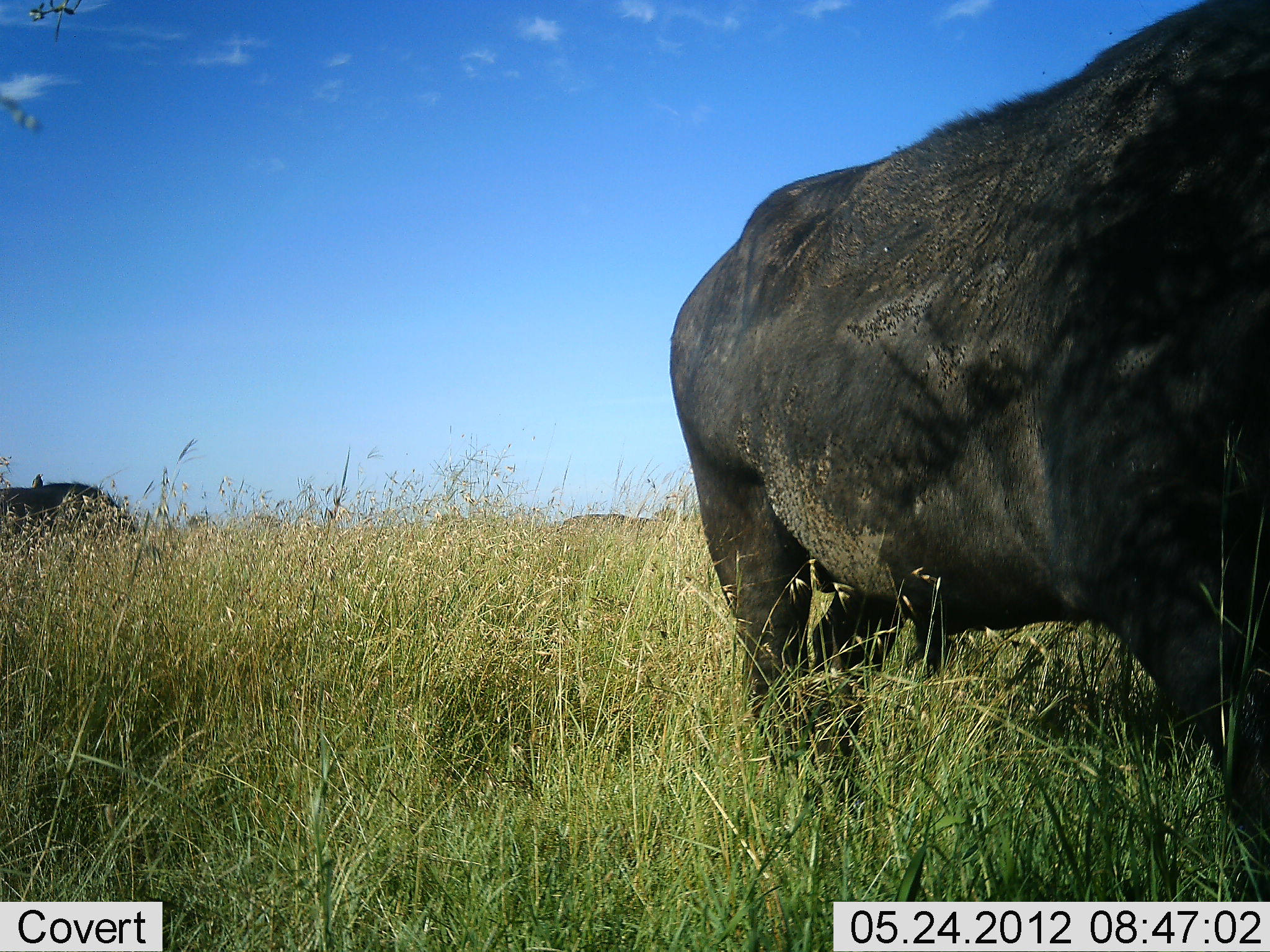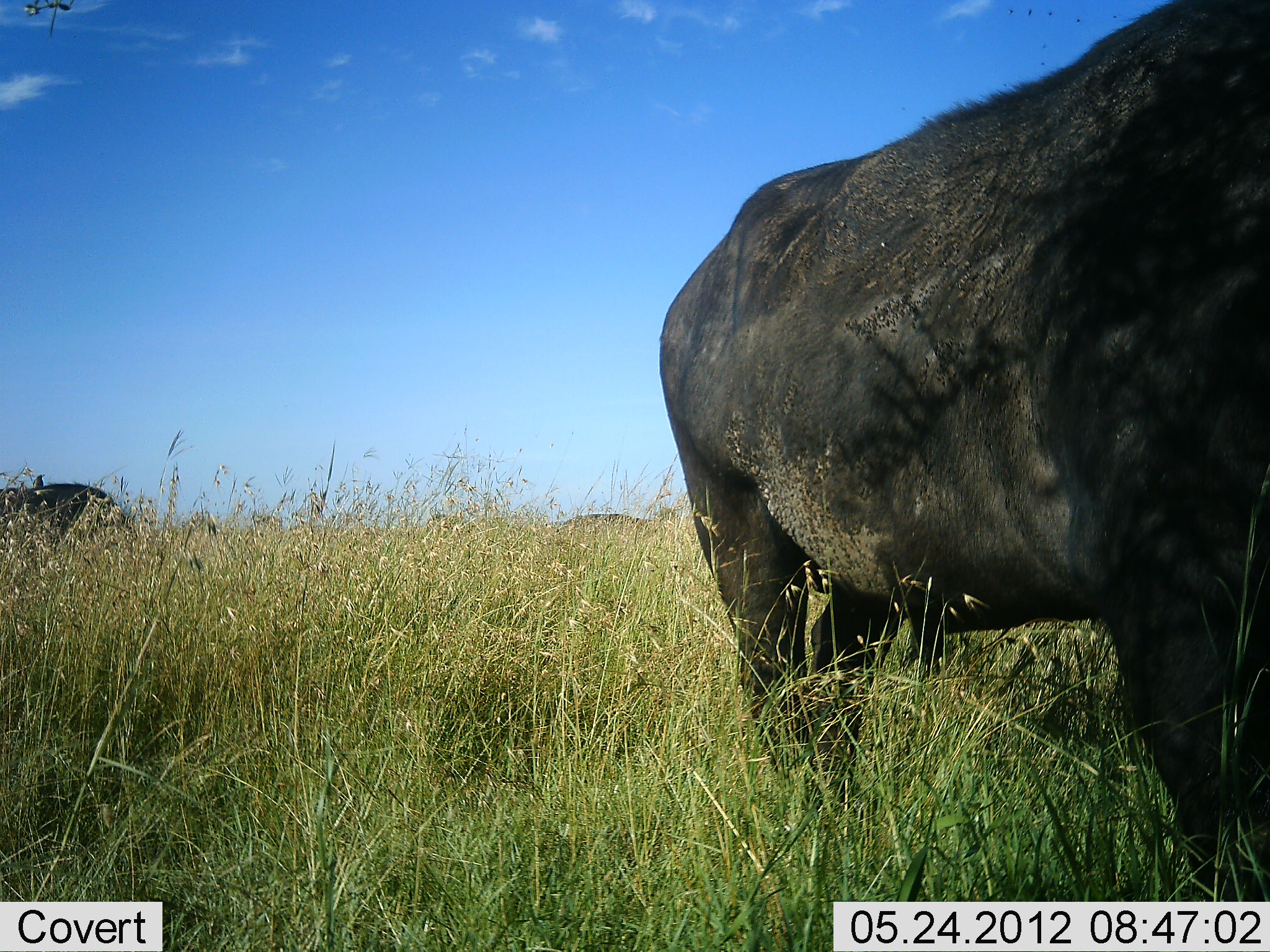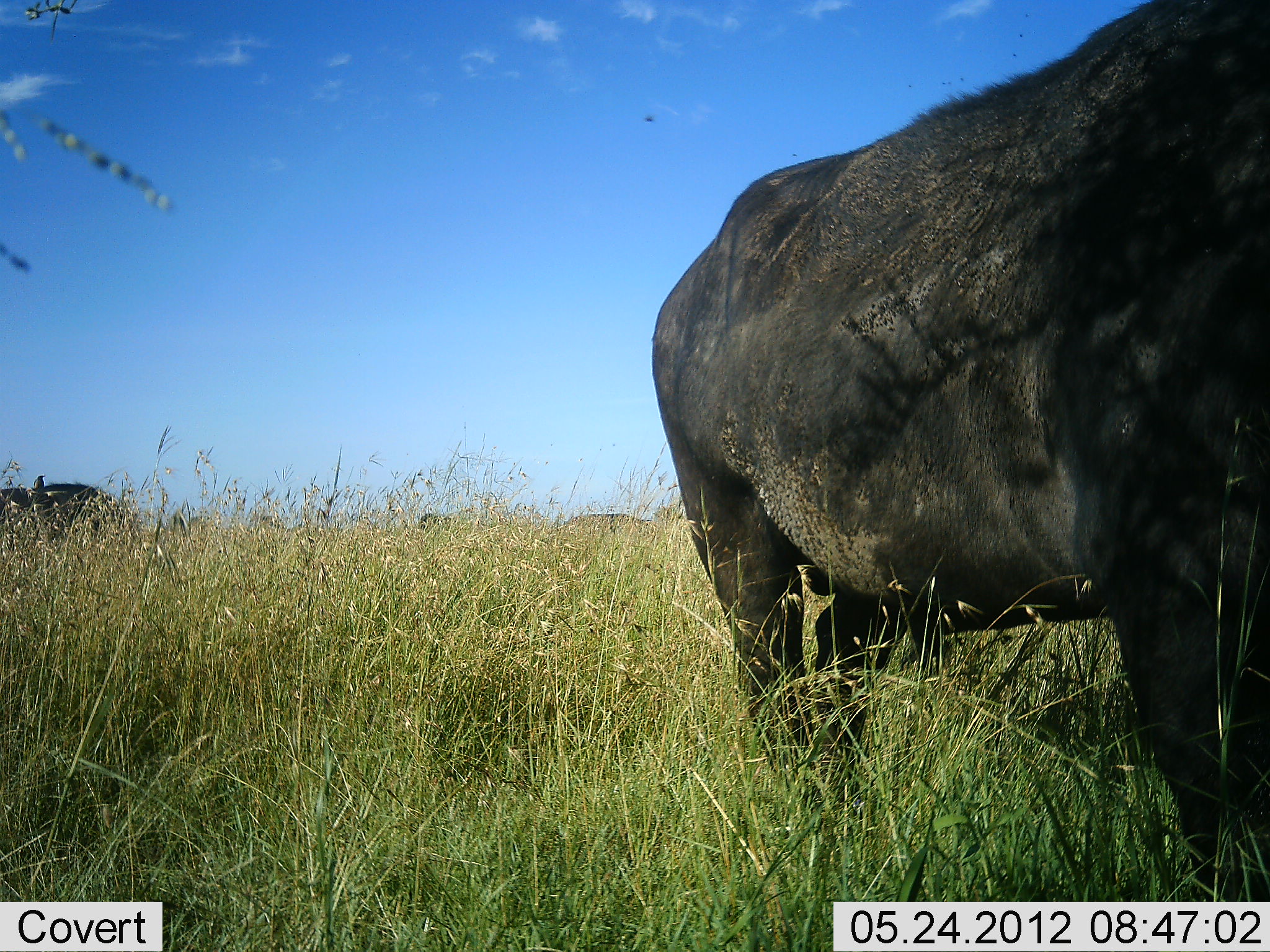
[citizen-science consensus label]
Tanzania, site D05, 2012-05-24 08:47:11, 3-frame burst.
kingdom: Animalia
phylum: Chordata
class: Mammalia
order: Artiodactyla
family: Bovidae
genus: Syncerus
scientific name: Syncerus caffer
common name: cape buffalo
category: buffalo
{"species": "buffalo (cape buffalo) (Syncerus caffer)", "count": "3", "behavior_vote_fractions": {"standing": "75%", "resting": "0%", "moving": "0%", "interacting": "0%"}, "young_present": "0%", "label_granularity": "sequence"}